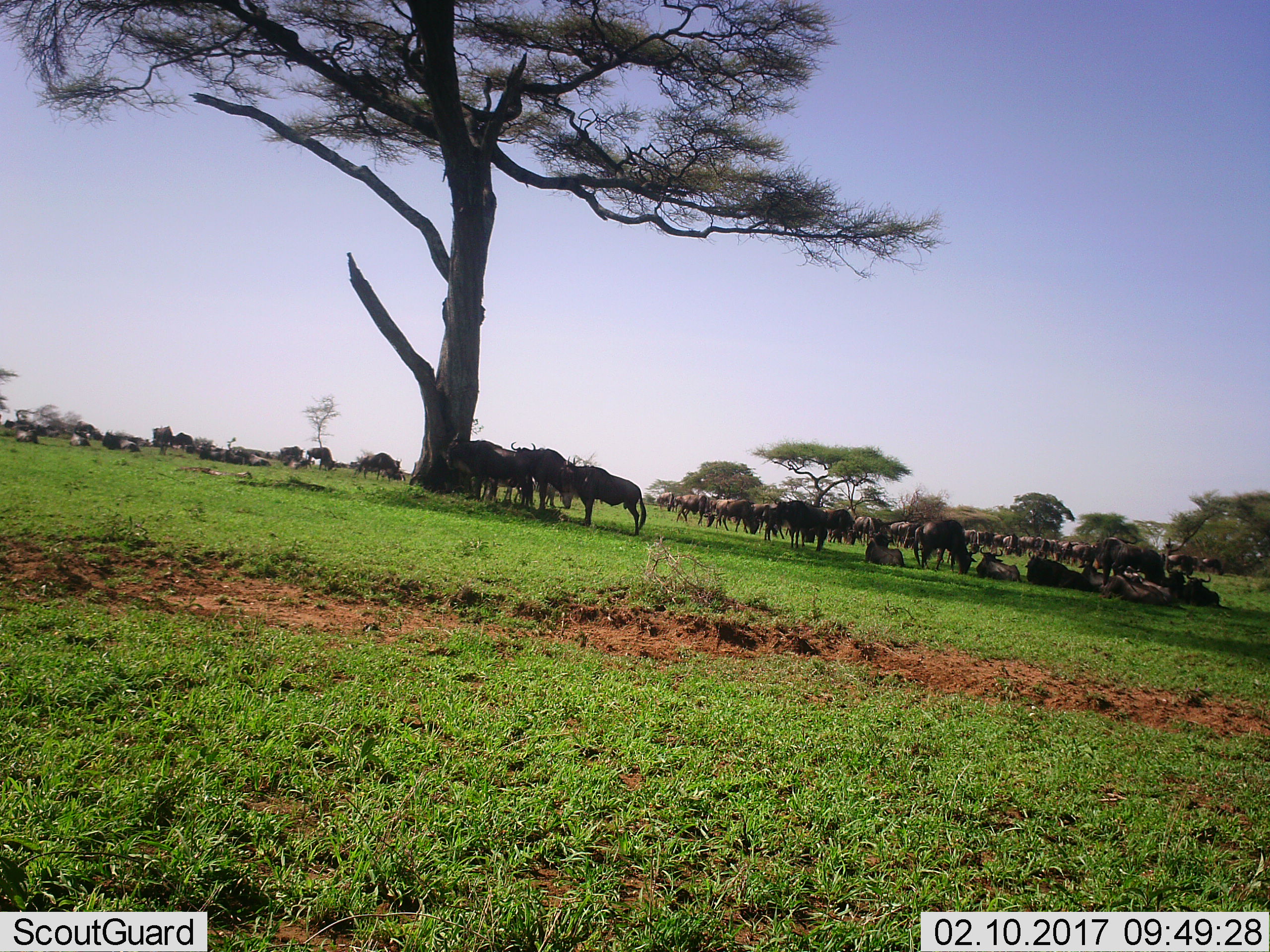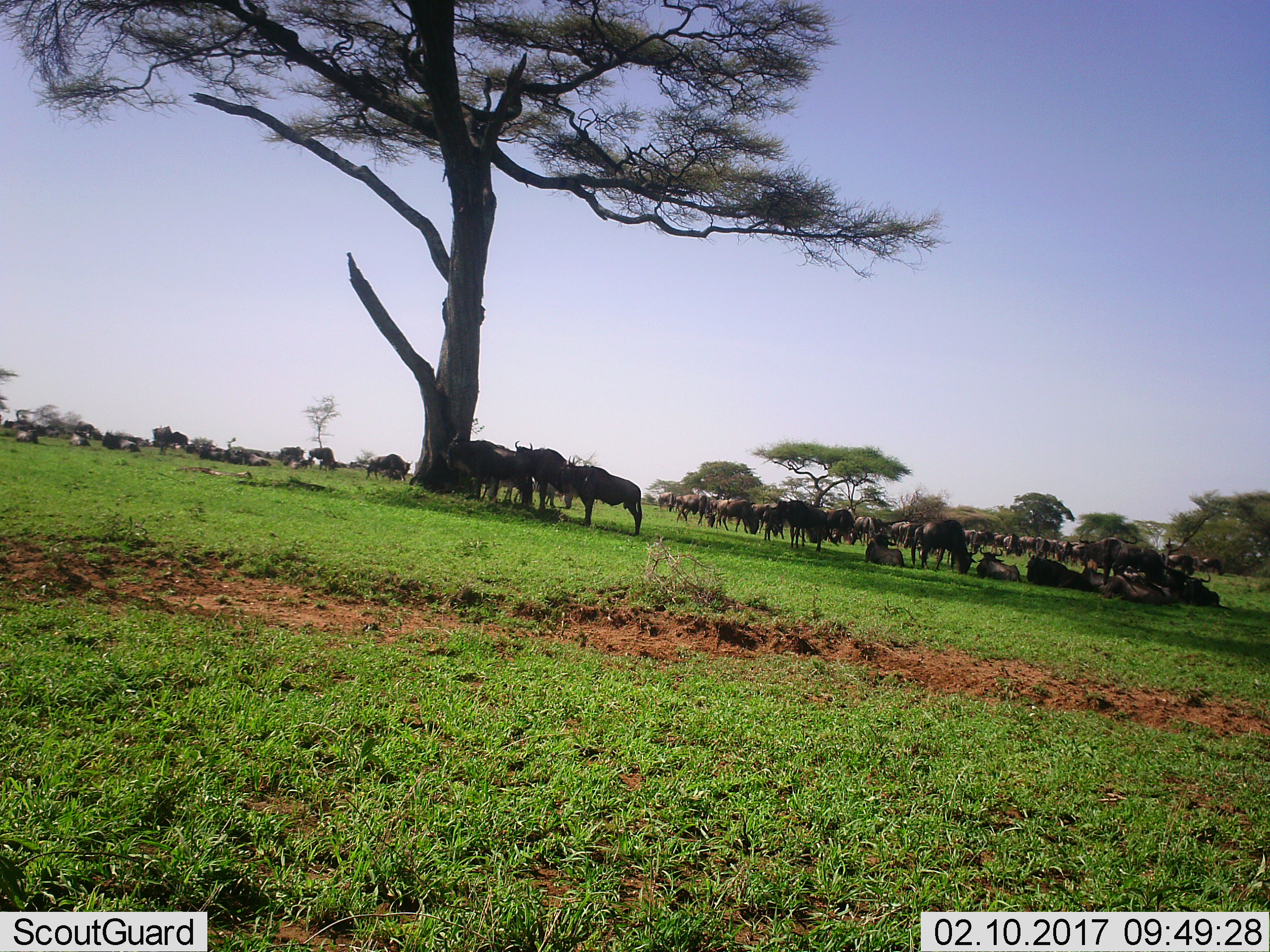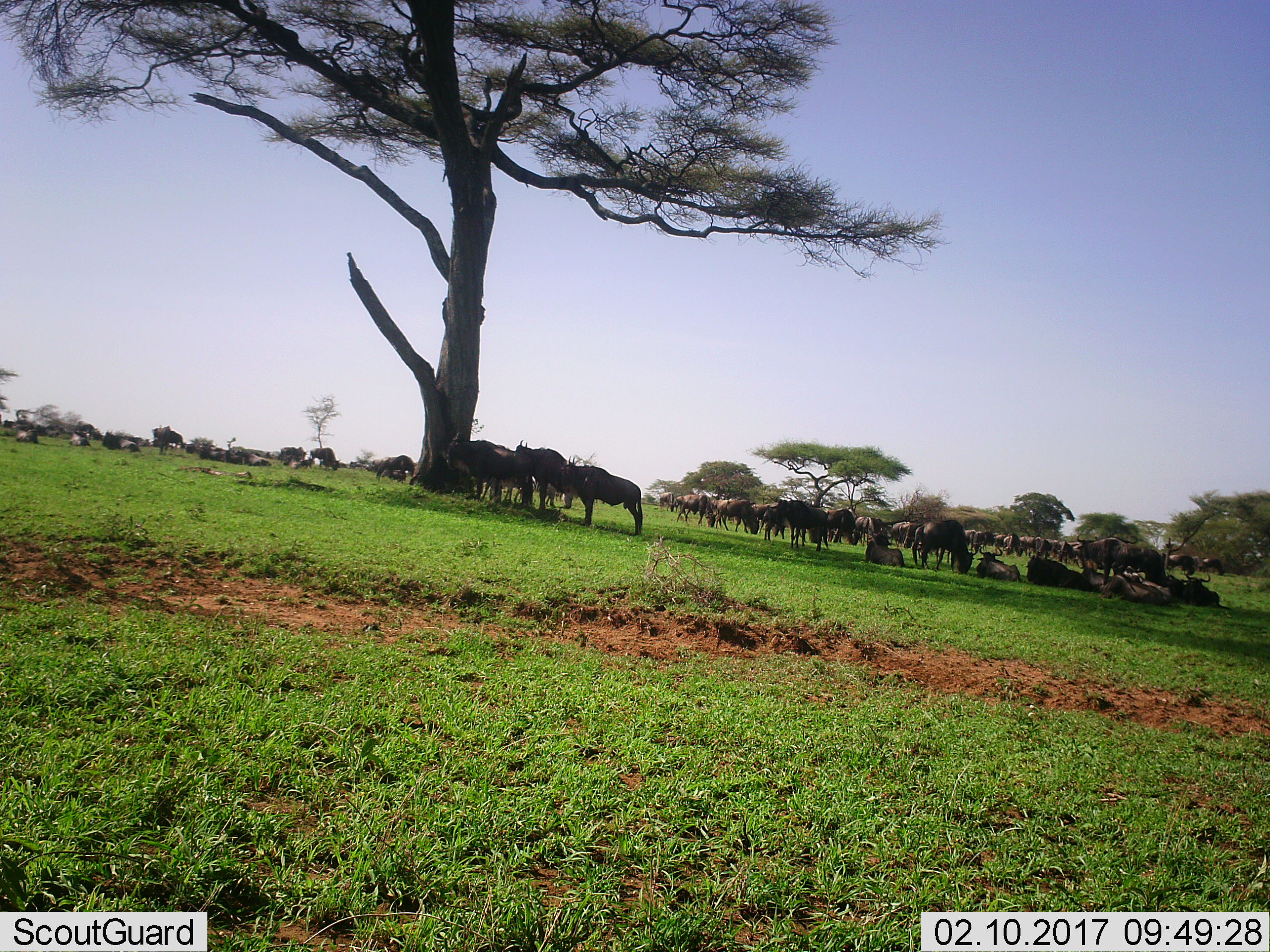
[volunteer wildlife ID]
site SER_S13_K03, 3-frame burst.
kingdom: Animalia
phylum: Chordata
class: Mammalia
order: Artiodactyla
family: Bovidae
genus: Connochaetes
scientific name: Connochaetes taurinus taurinus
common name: blue wildebeest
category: wildebeestblue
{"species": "wildebeestblue (blue wildebeest) (Connochaetes taurinus taurinus)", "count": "51+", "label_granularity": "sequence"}